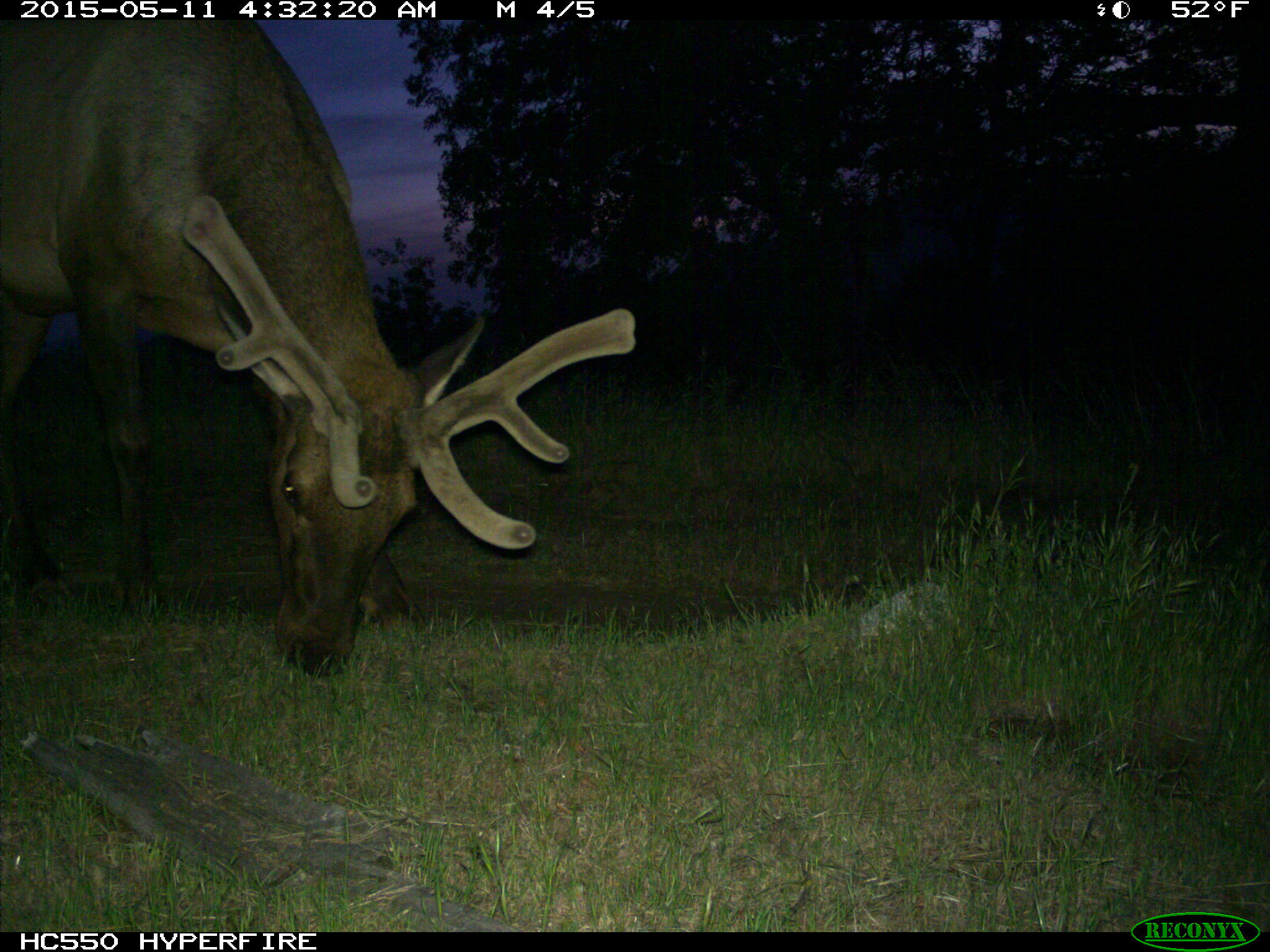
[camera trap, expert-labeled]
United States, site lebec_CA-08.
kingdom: Animalia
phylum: Chordata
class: Mammalia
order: Artiodactyla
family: Cervidae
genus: Cervus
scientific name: Cervus canadensis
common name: elk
Cervus canadensis (elk).